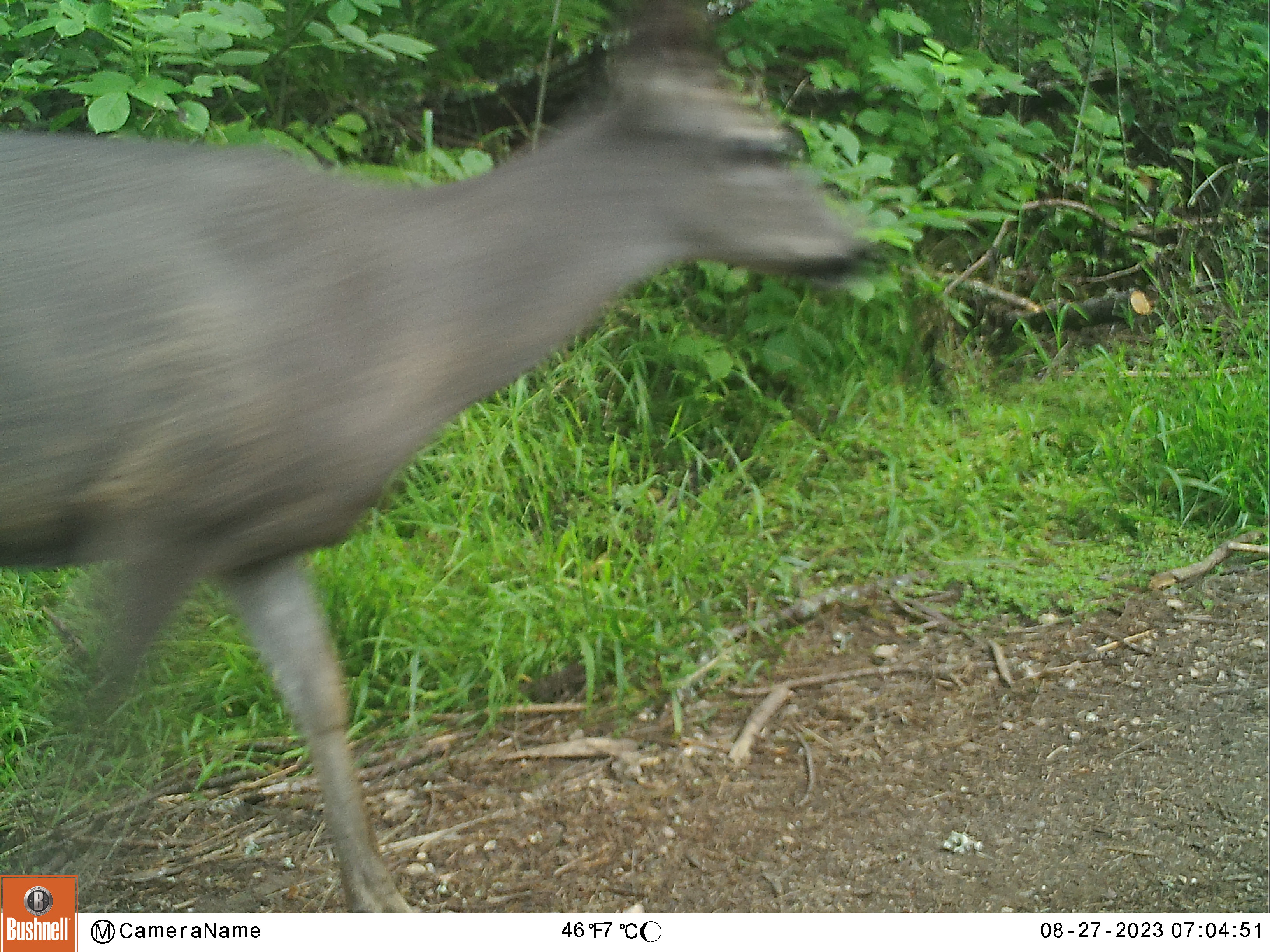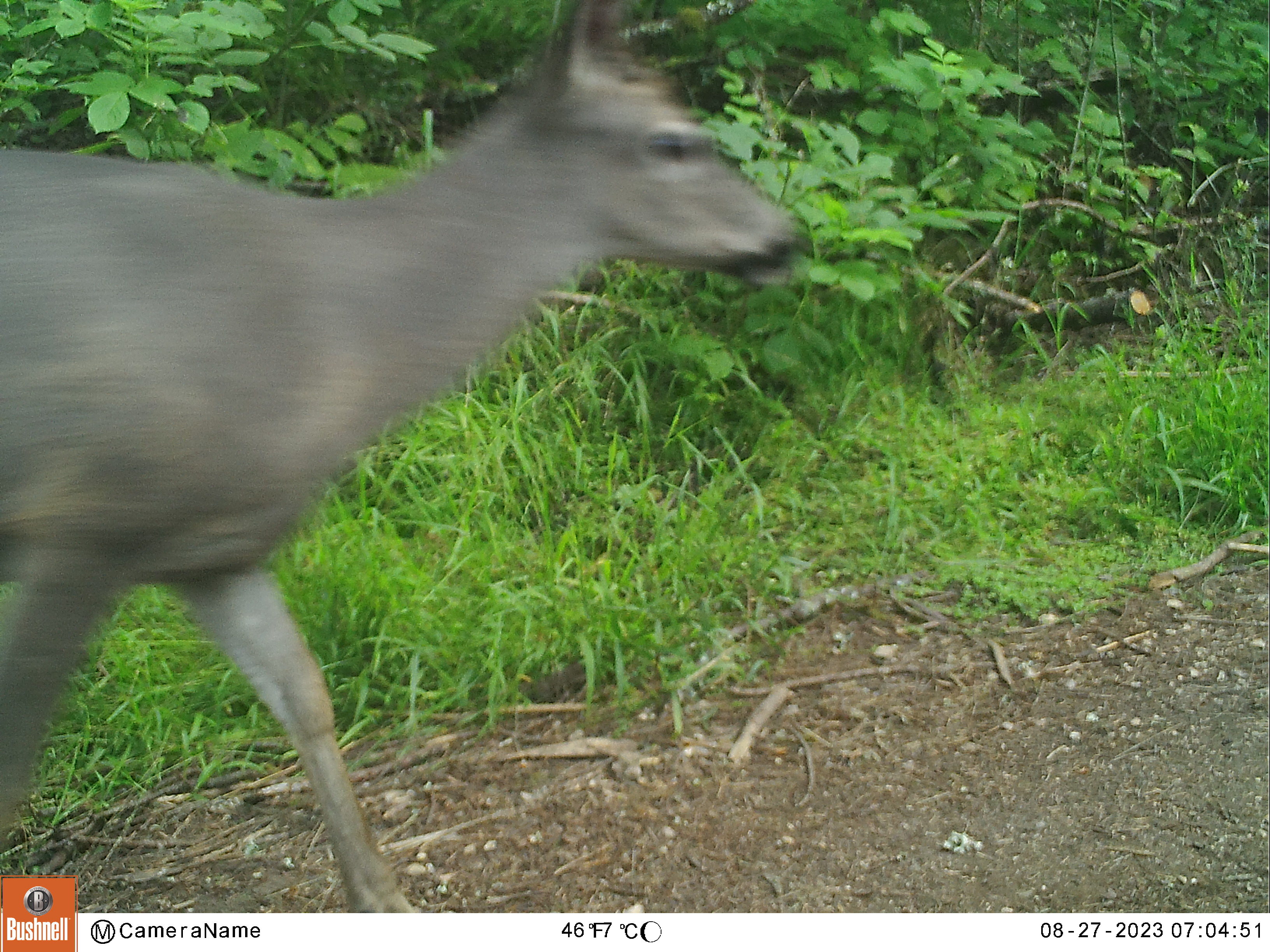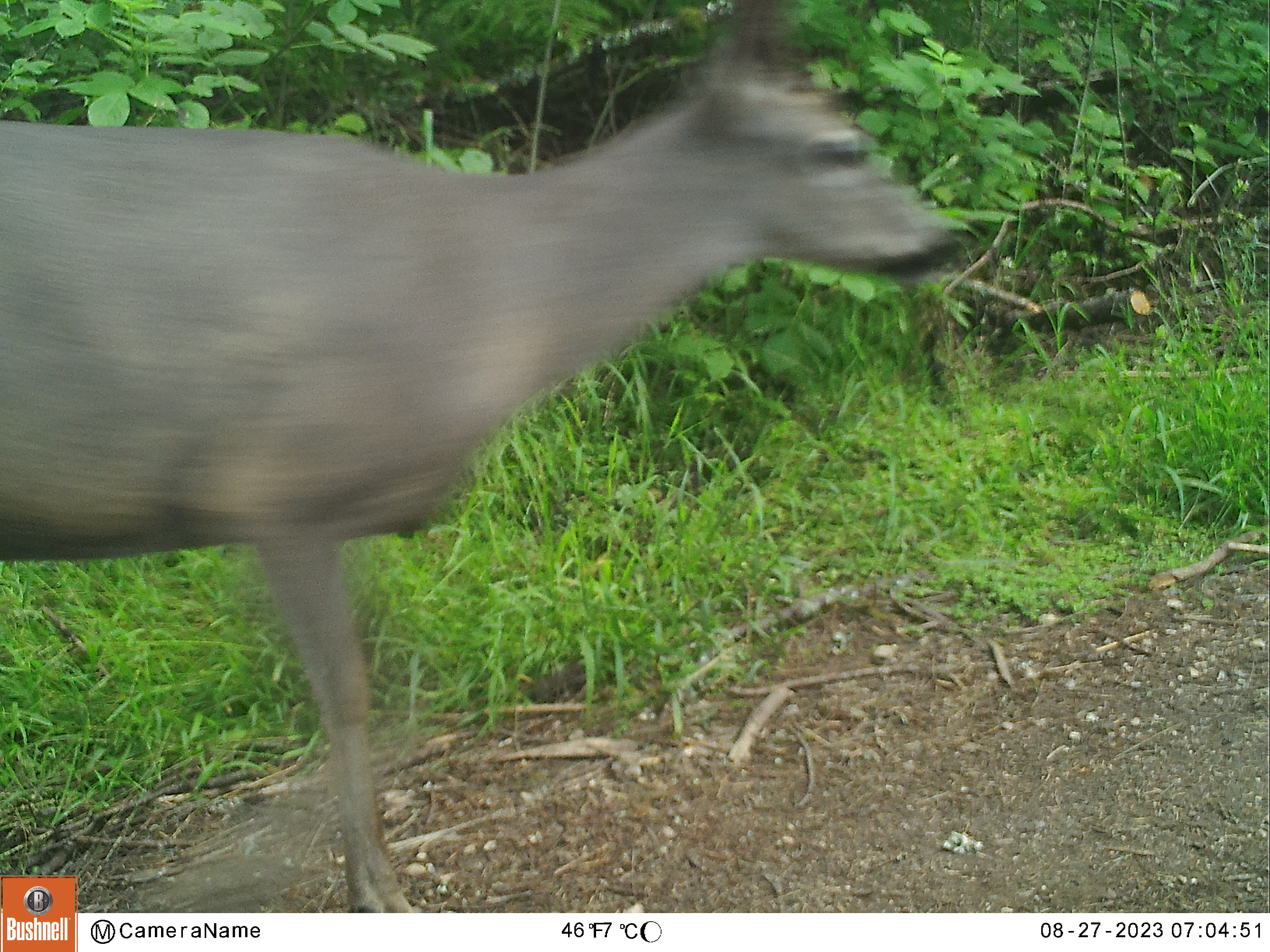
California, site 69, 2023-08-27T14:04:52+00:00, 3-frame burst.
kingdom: Animalia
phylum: Chordata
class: Mammalia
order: Artiodactyla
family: Cervidae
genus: Odocoileus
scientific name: Odocoileus hemionus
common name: mule deer